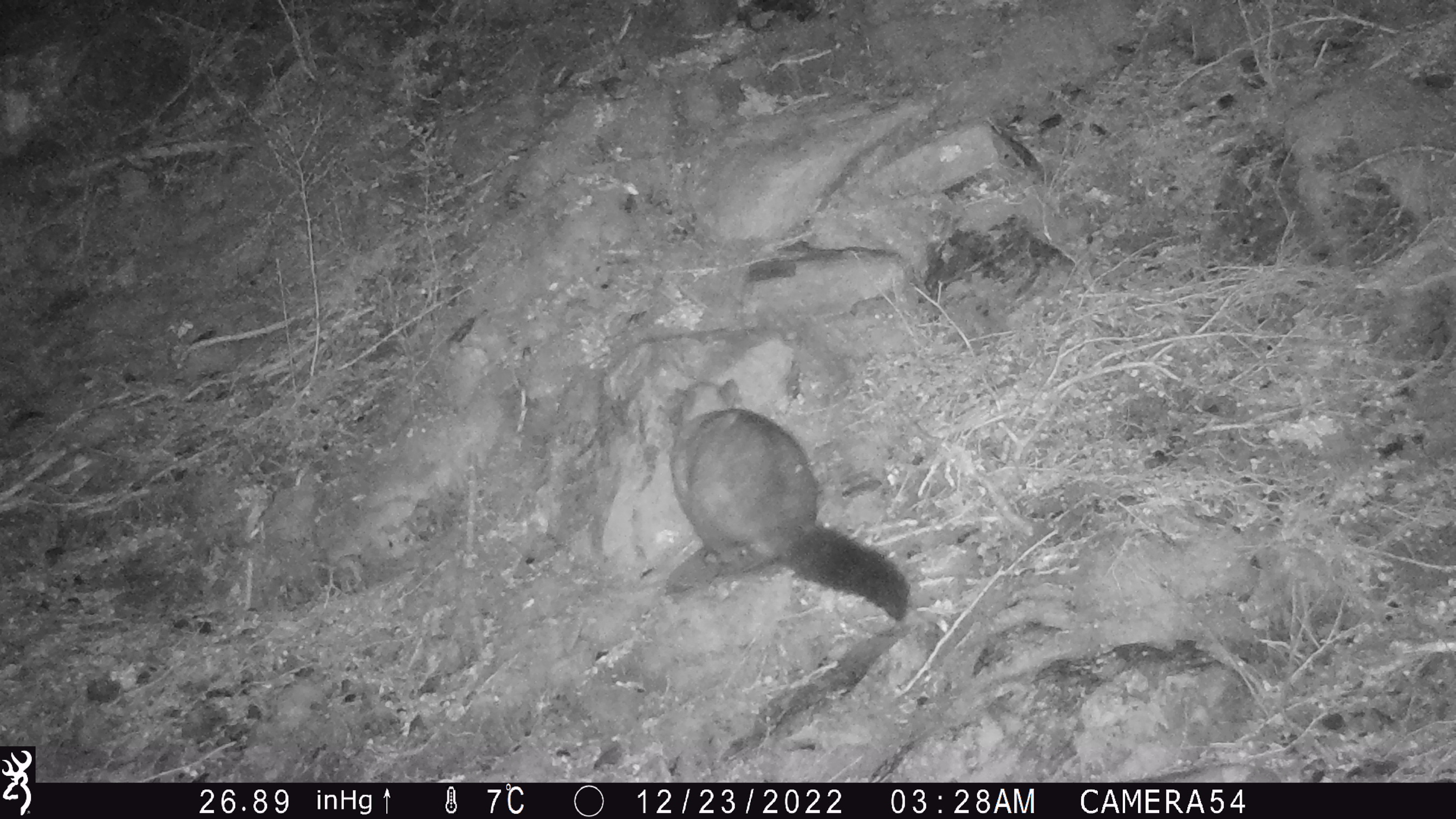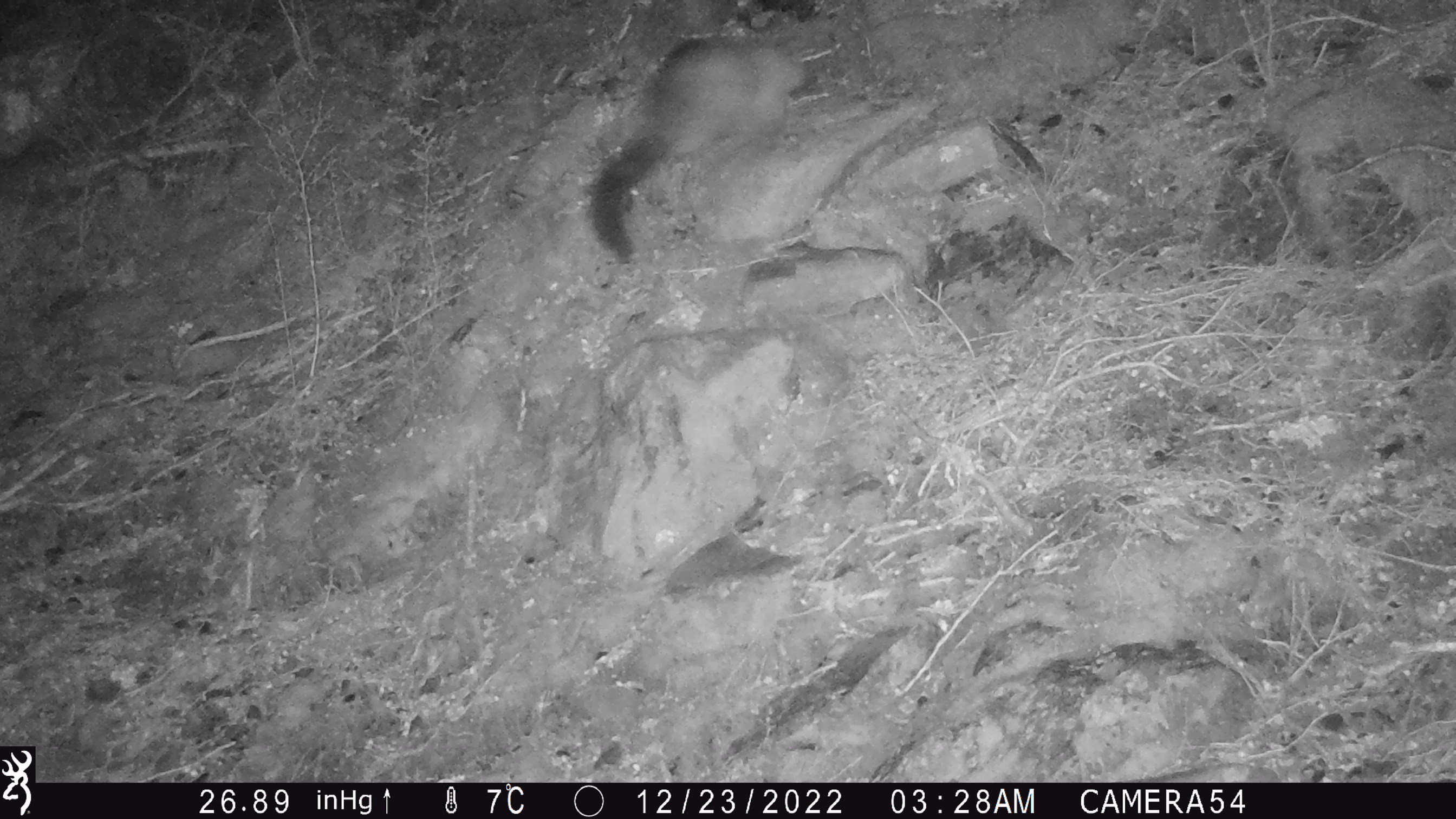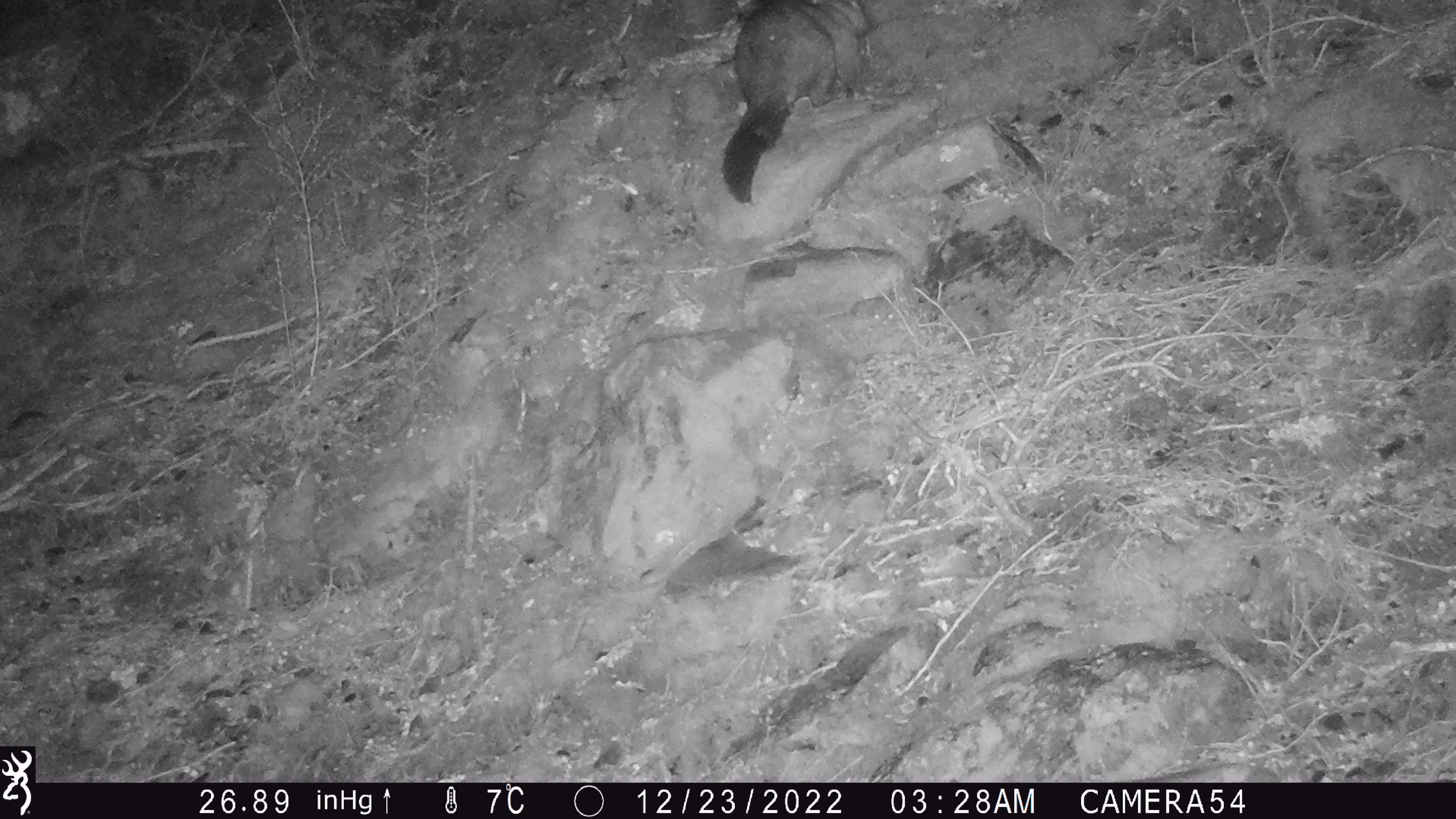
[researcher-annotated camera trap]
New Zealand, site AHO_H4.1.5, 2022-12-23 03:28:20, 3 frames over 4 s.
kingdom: Animalia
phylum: Chordata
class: Mammalia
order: Diprotodontia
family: Phalangeridae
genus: Trichosurus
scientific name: Trichosurus vulpecula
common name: common brushtail possum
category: possum